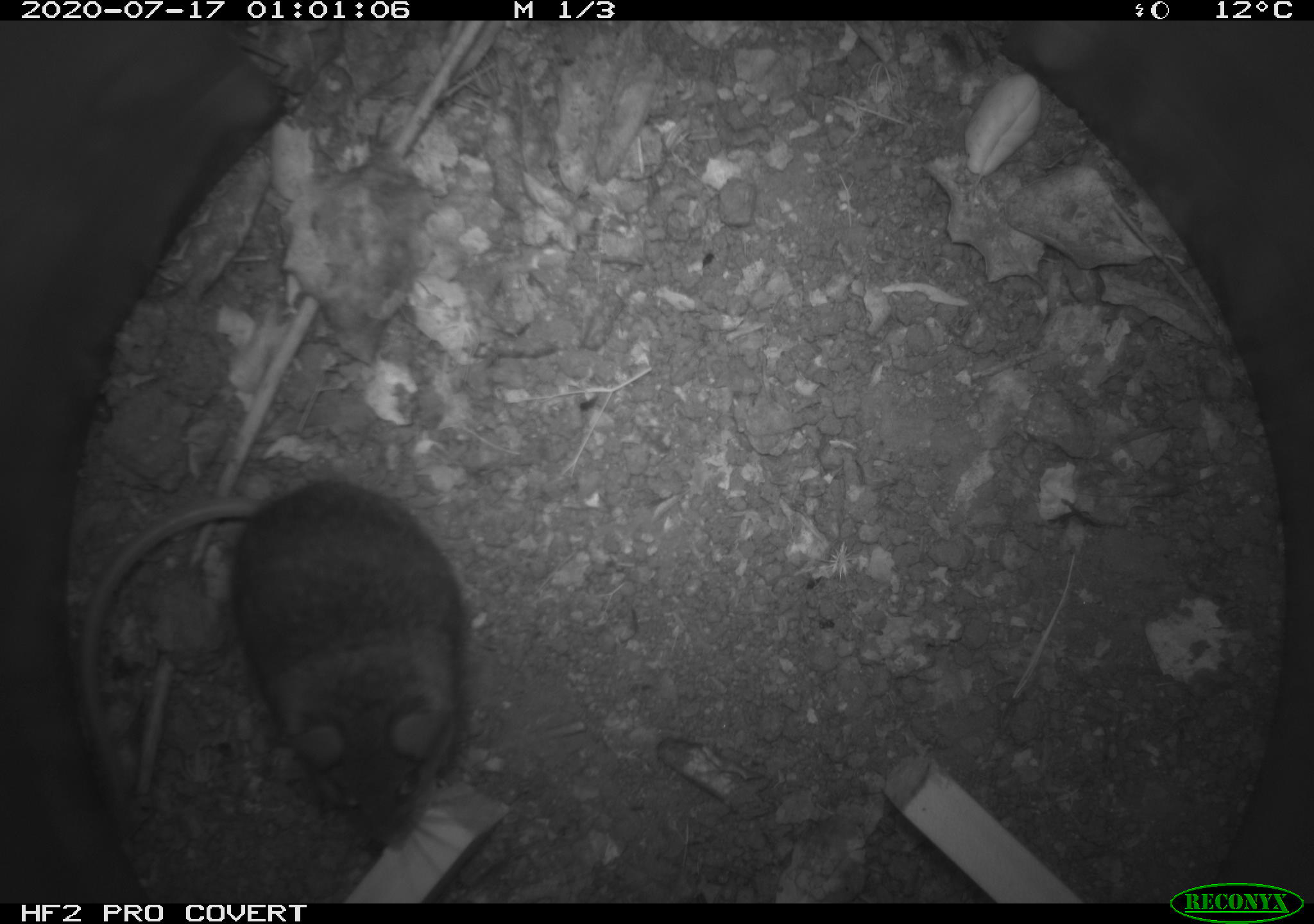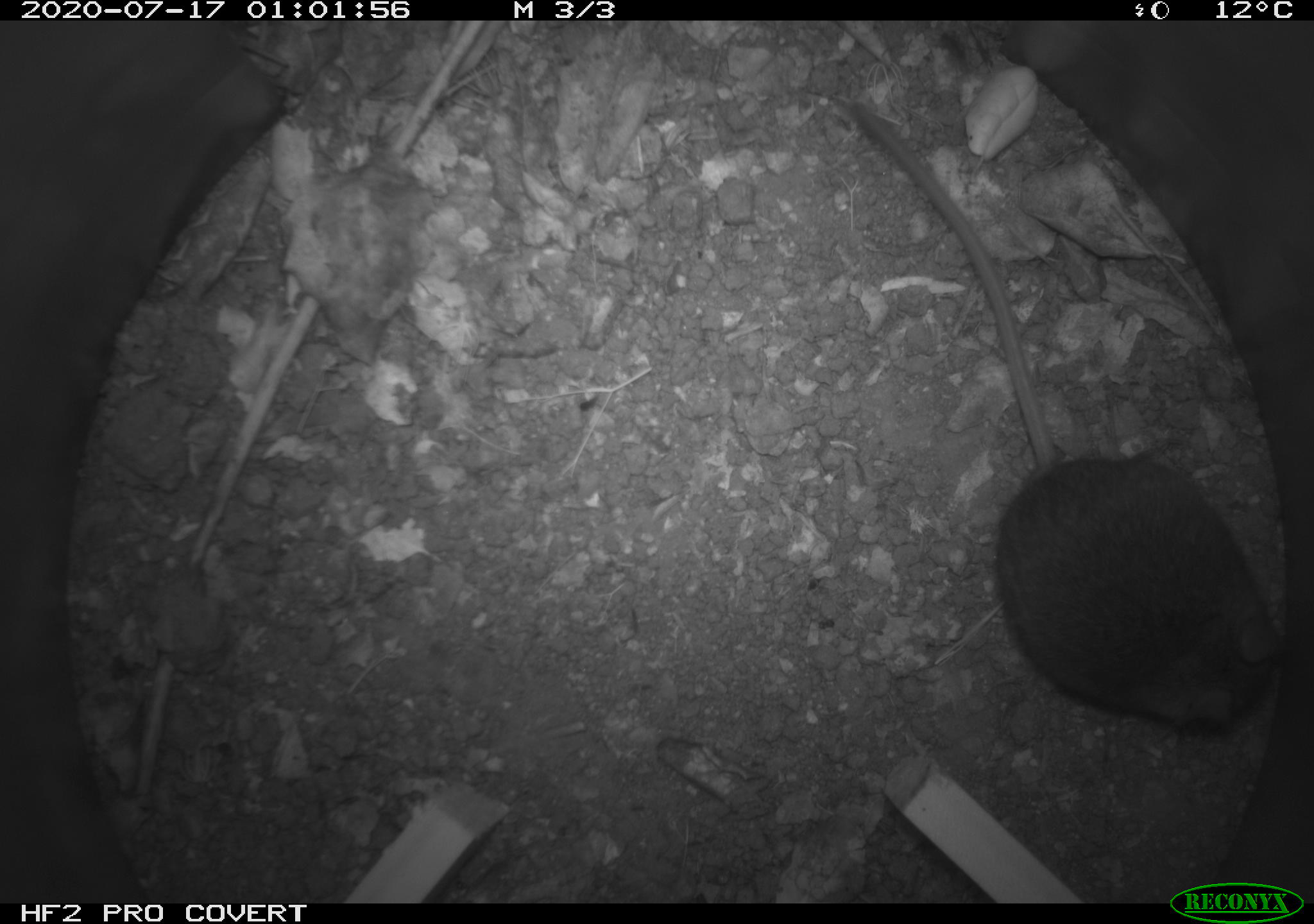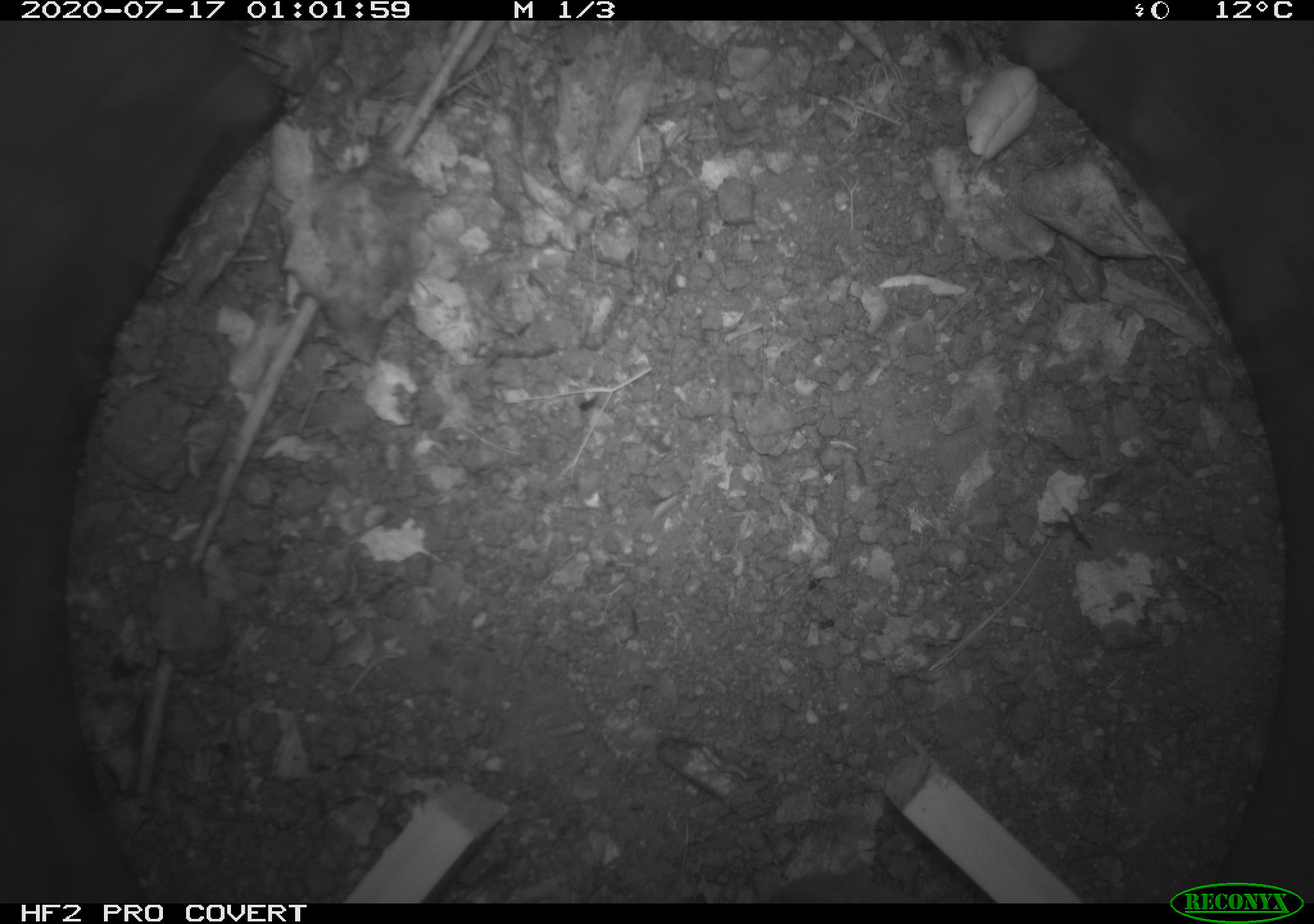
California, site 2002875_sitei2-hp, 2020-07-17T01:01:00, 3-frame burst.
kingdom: Animalia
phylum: Chordata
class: Mammalia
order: Rodentia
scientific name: Rodentia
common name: rodent